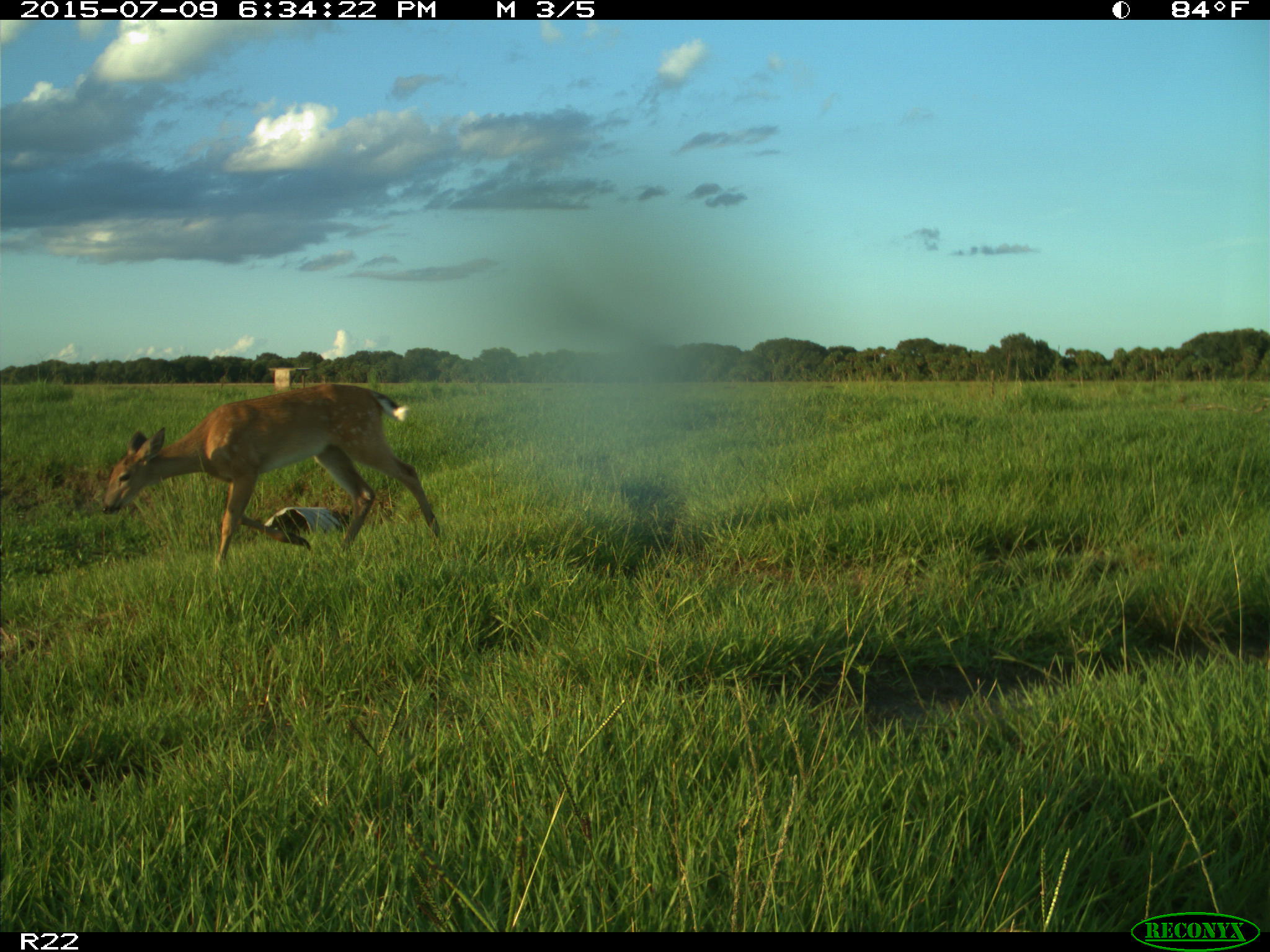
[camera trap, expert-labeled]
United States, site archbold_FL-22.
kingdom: Animalia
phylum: Chordata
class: Mammalia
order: Artiodactyla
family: Bovidae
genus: Bos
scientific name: Bos taurus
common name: domestic cow